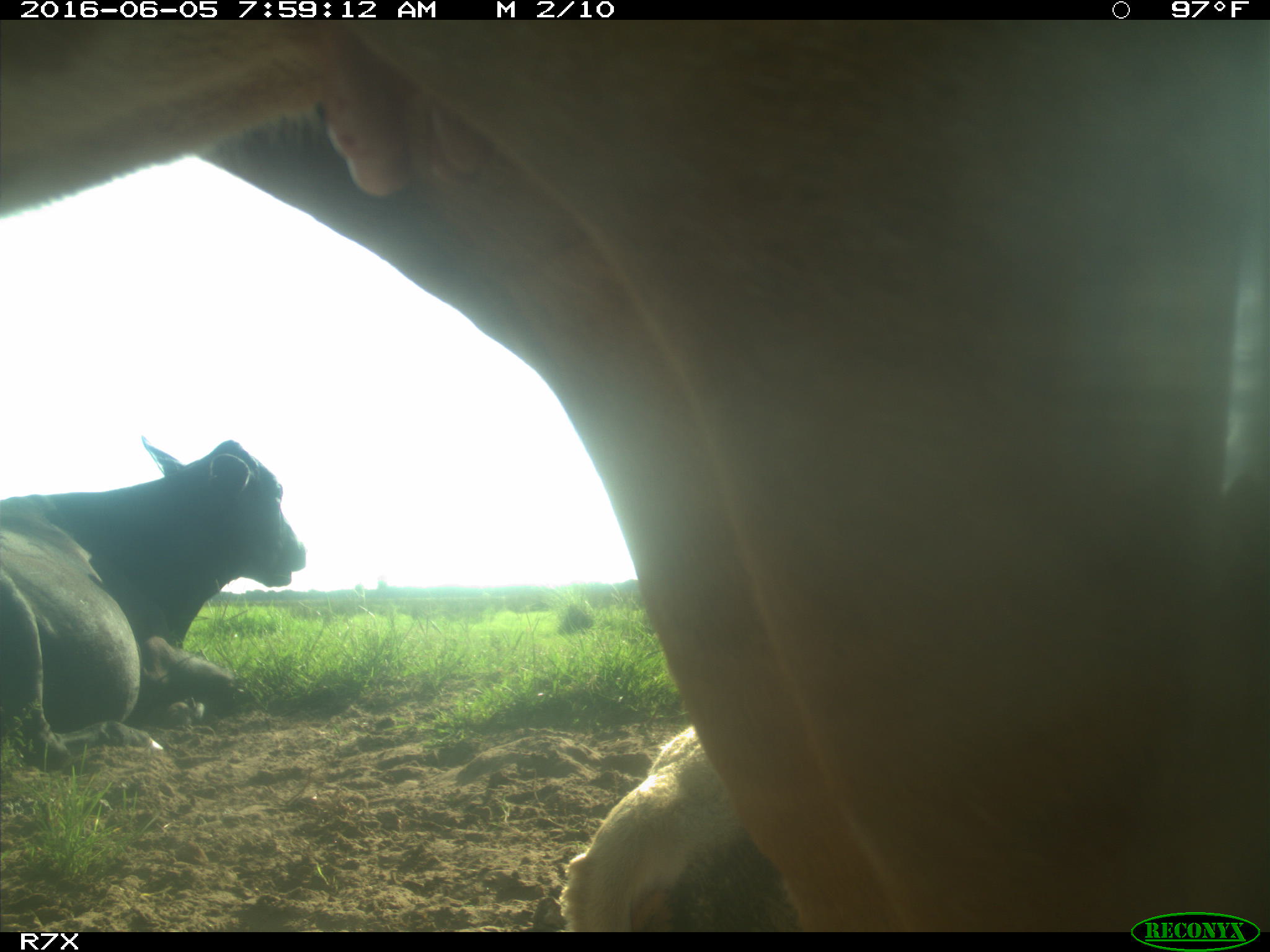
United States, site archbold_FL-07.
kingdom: Animalia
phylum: Chordata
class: Mammalia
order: Artiodactyla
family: Bovidae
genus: Bos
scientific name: Bos taurus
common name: domestic cow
Bos taurus (domestic cow).